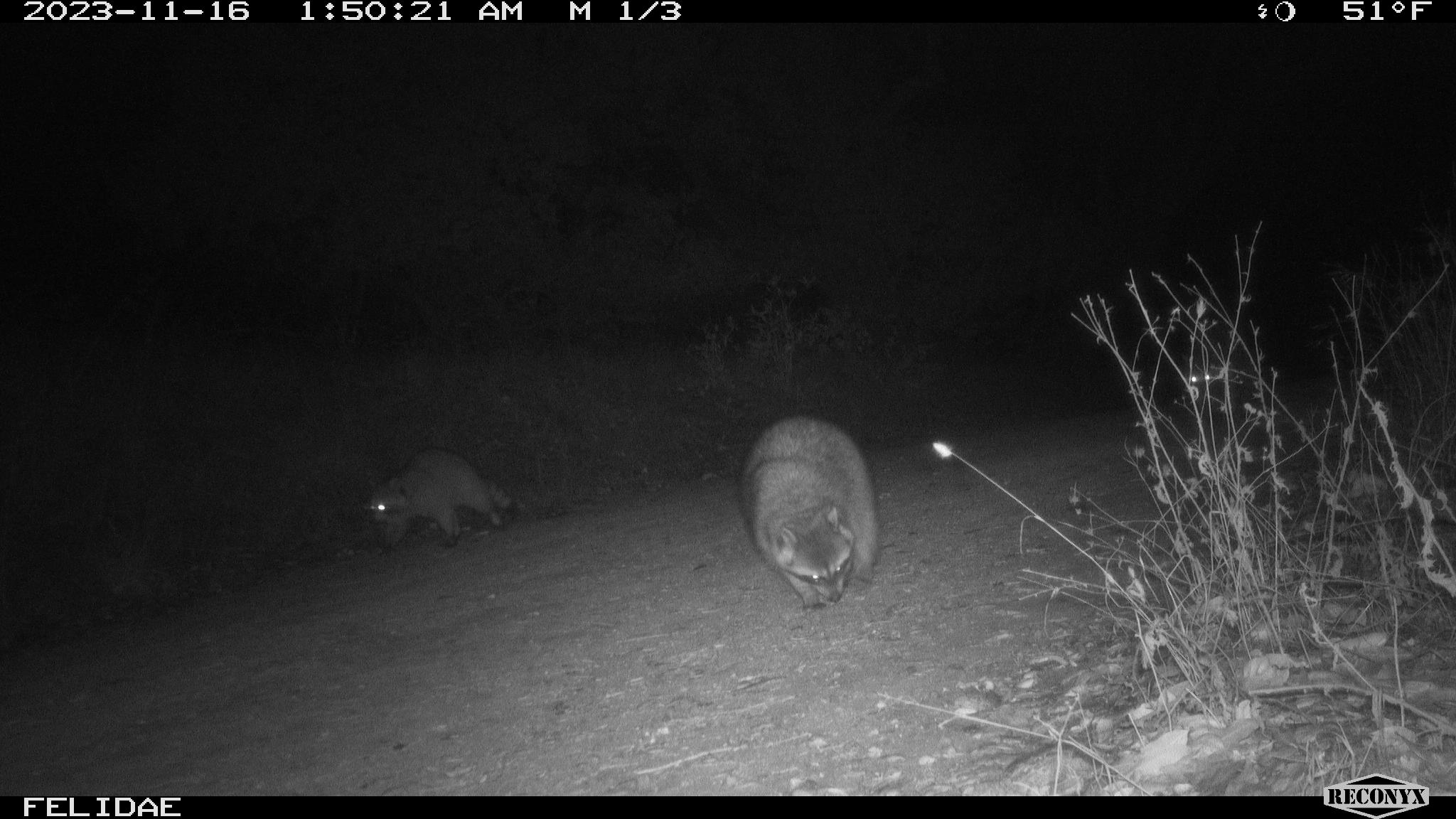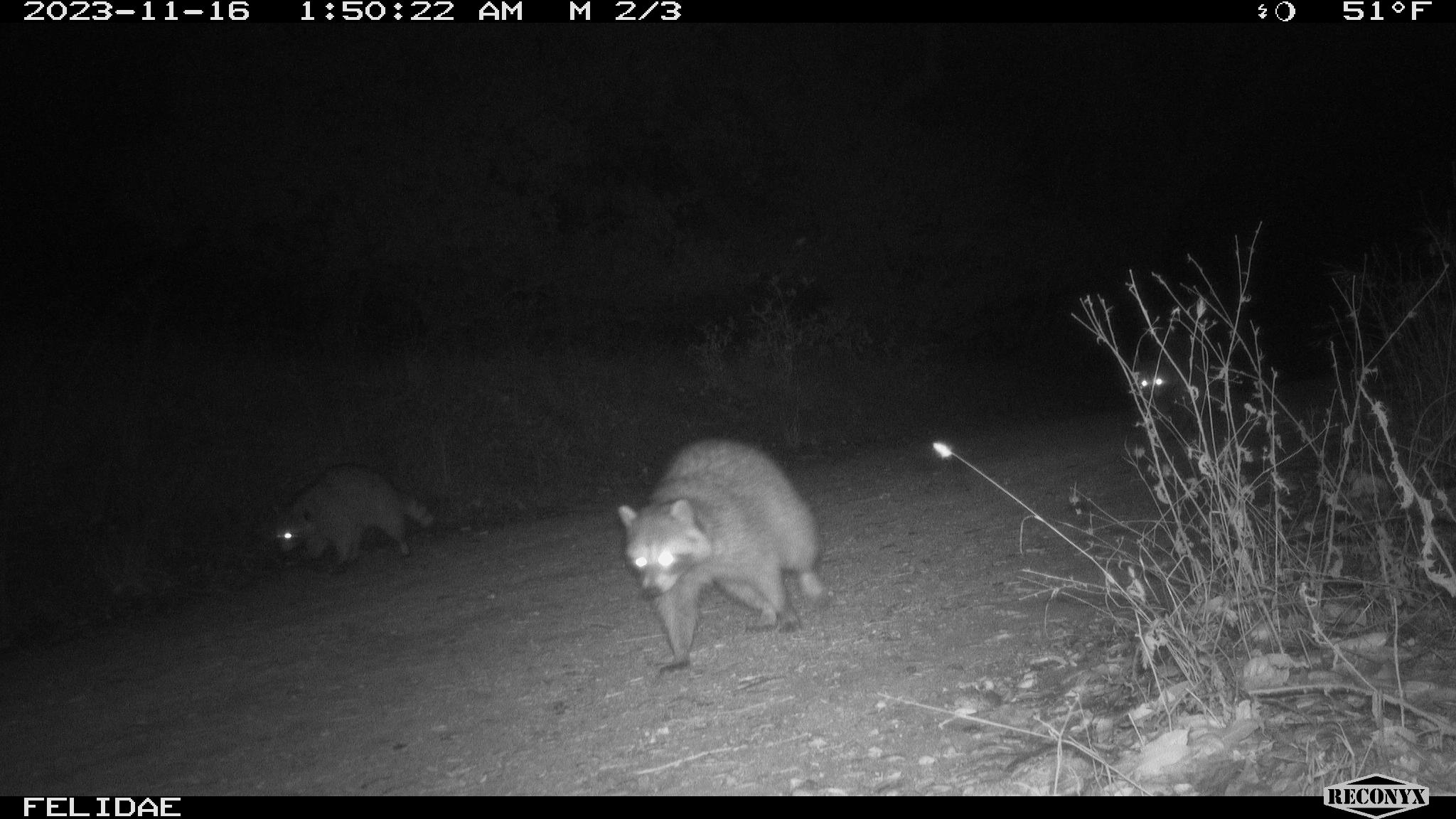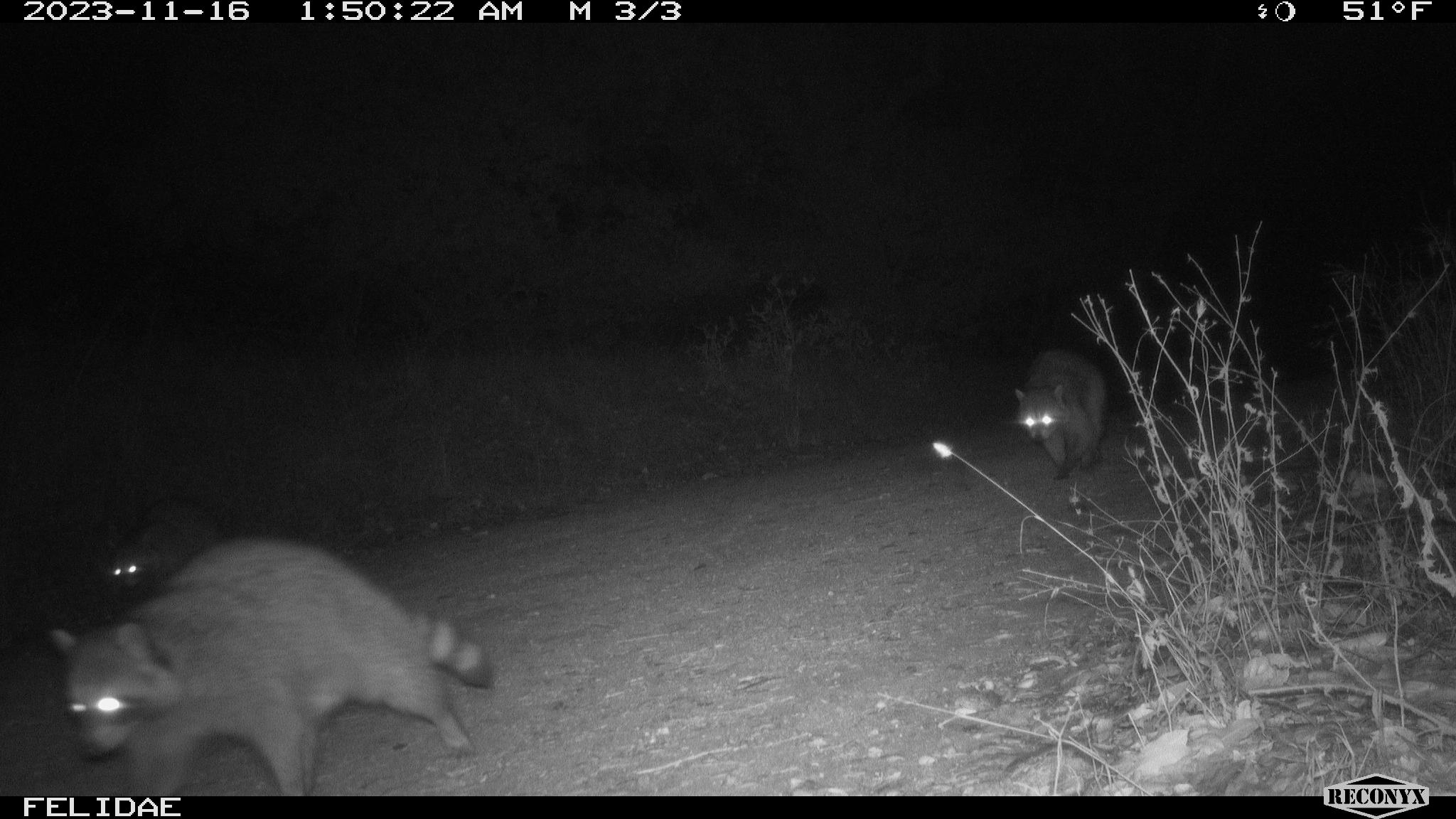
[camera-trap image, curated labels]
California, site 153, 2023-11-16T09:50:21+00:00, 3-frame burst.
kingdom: Animalia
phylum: Chordata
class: Mammalia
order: Carnivora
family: Procyonidae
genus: Procyon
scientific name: Procyon lotor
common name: raccoon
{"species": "raccoon (Procyon lotor)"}